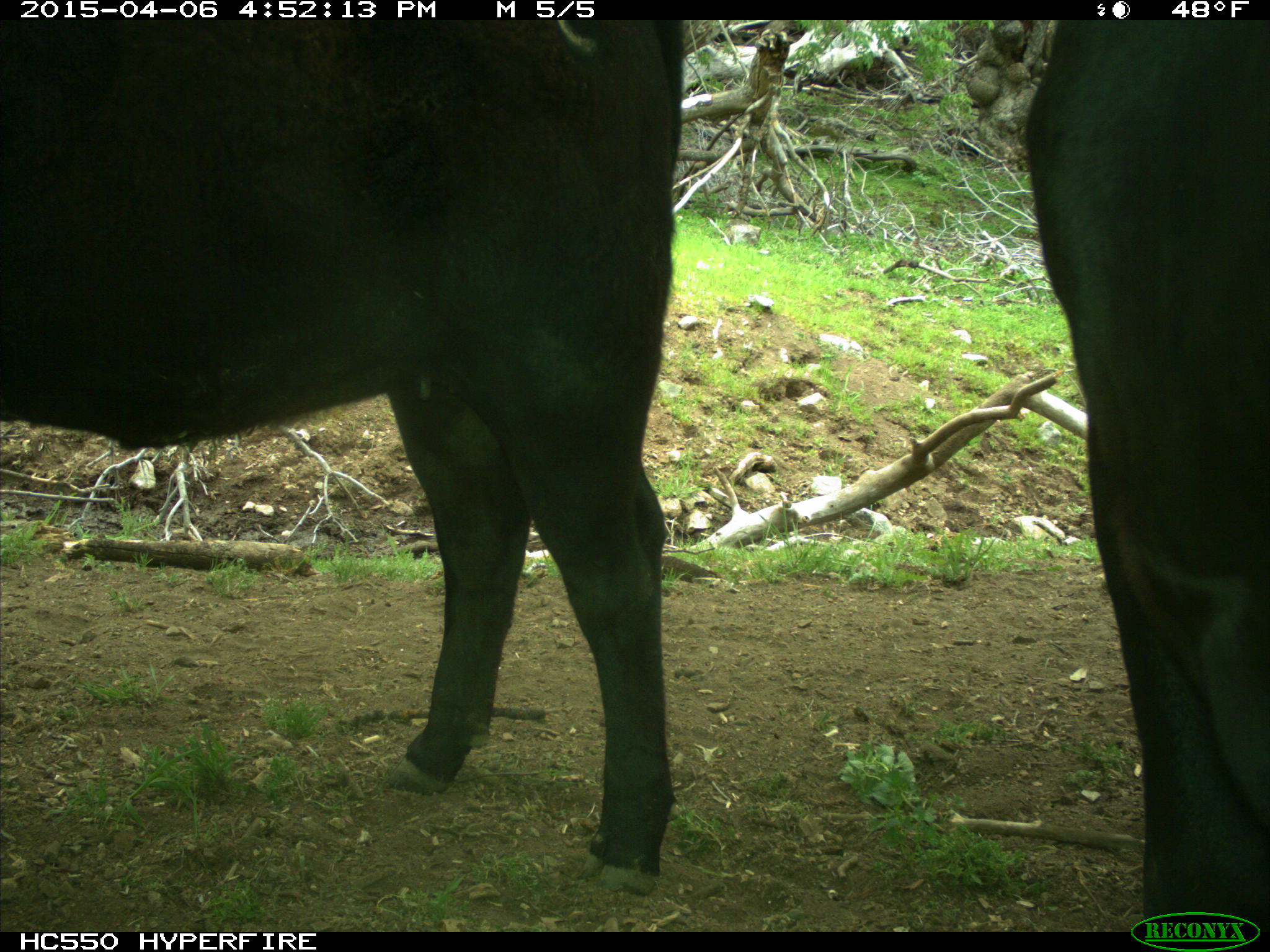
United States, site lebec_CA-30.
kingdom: Animalia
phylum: Chordata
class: Mammalia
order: Artiodactyla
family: Bovidae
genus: Bos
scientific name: Bos taurus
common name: domestic cow